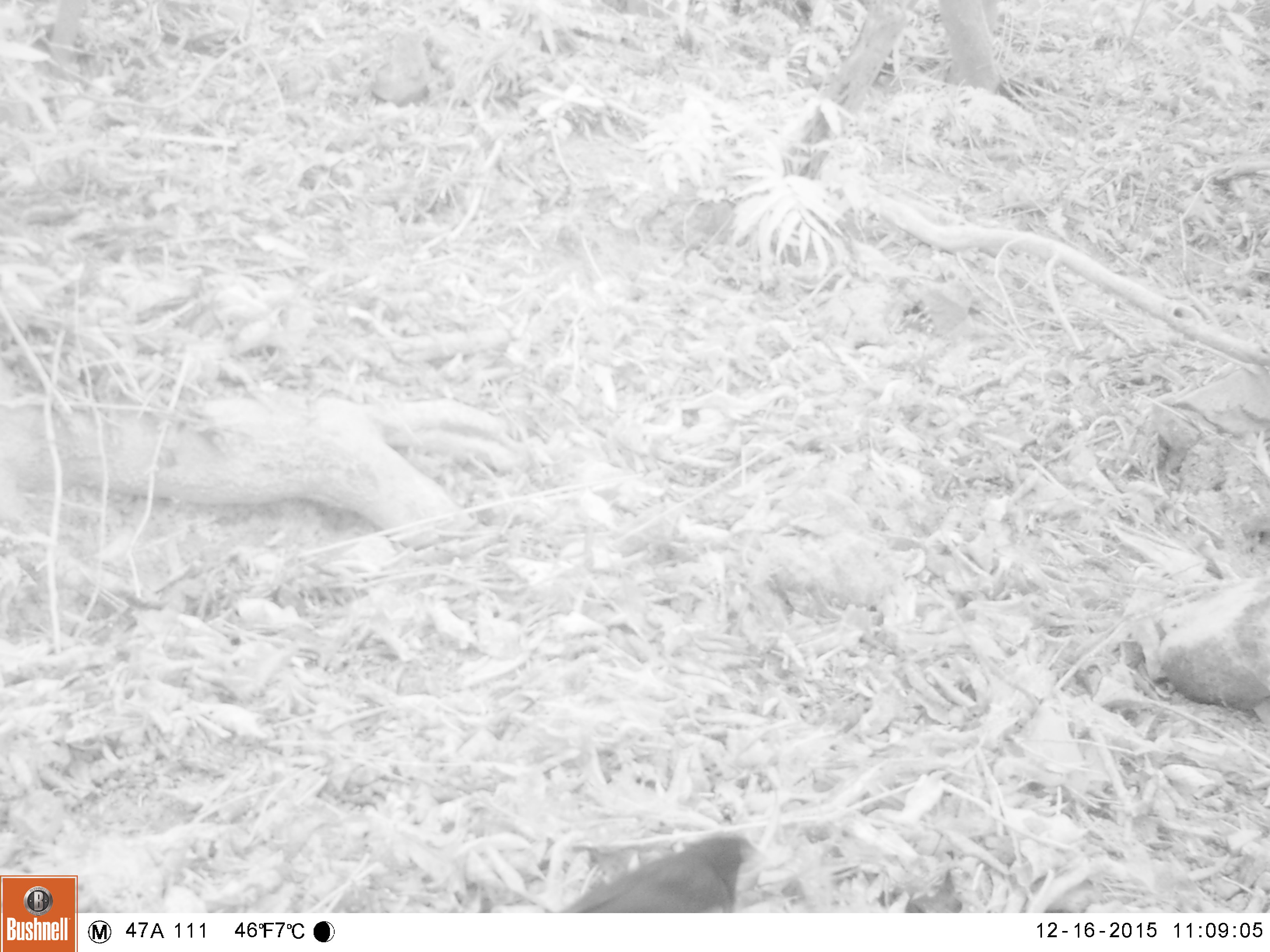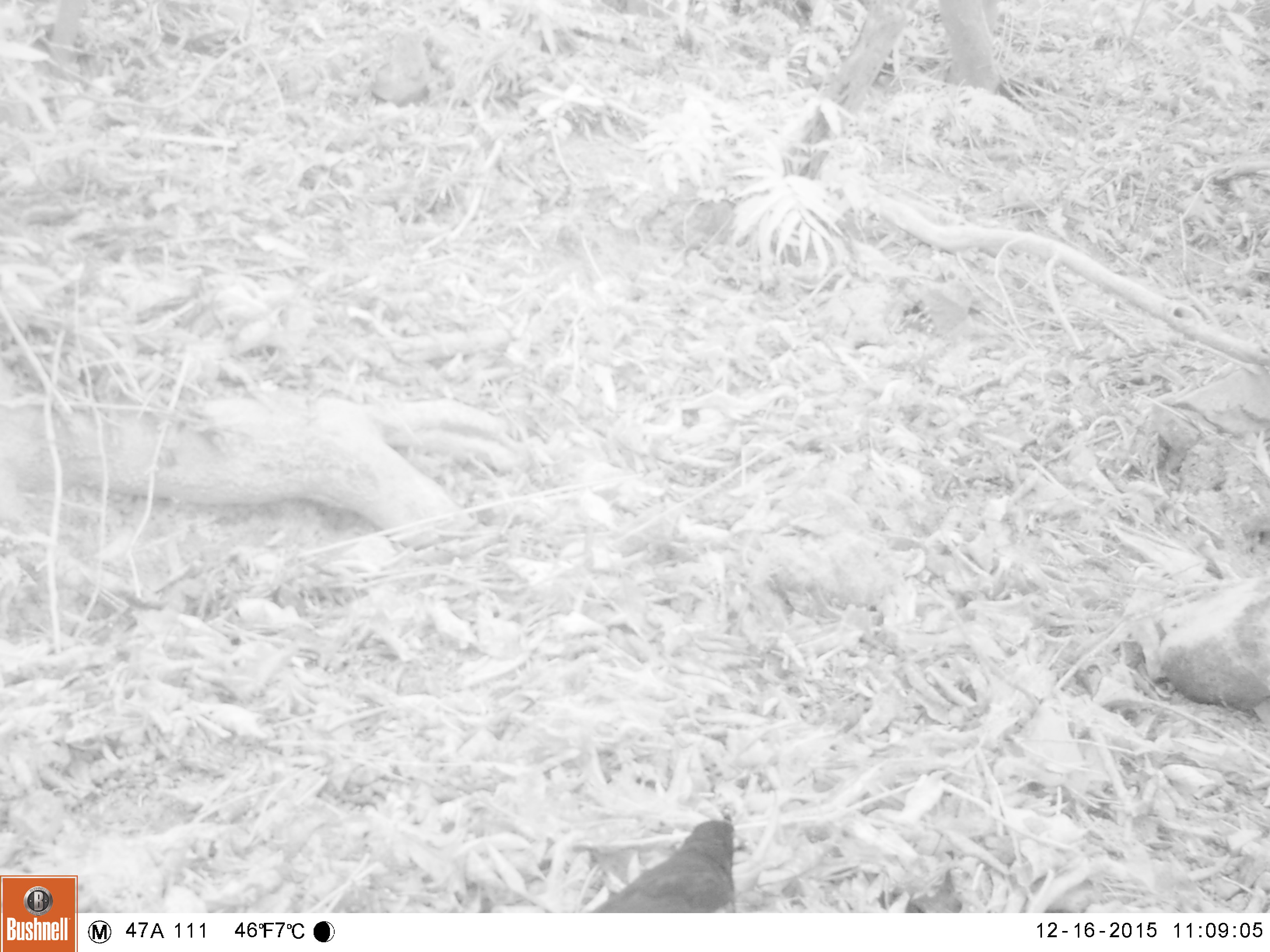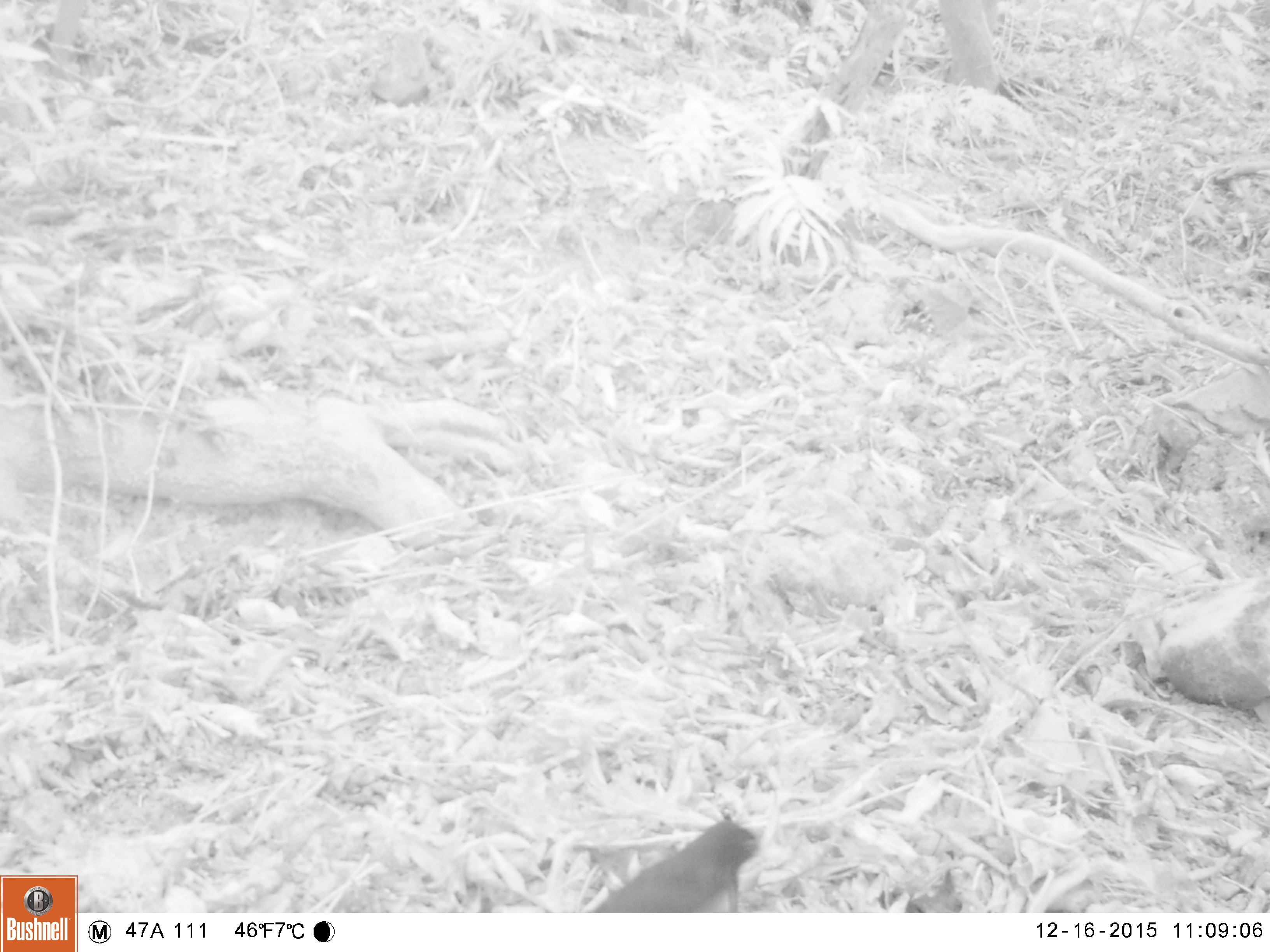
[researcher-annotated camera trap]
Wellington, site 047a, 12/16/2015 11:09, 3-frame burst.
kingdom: Animalia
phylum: Chordata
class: Aves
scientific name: Aves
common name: bird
Bird (Aves).